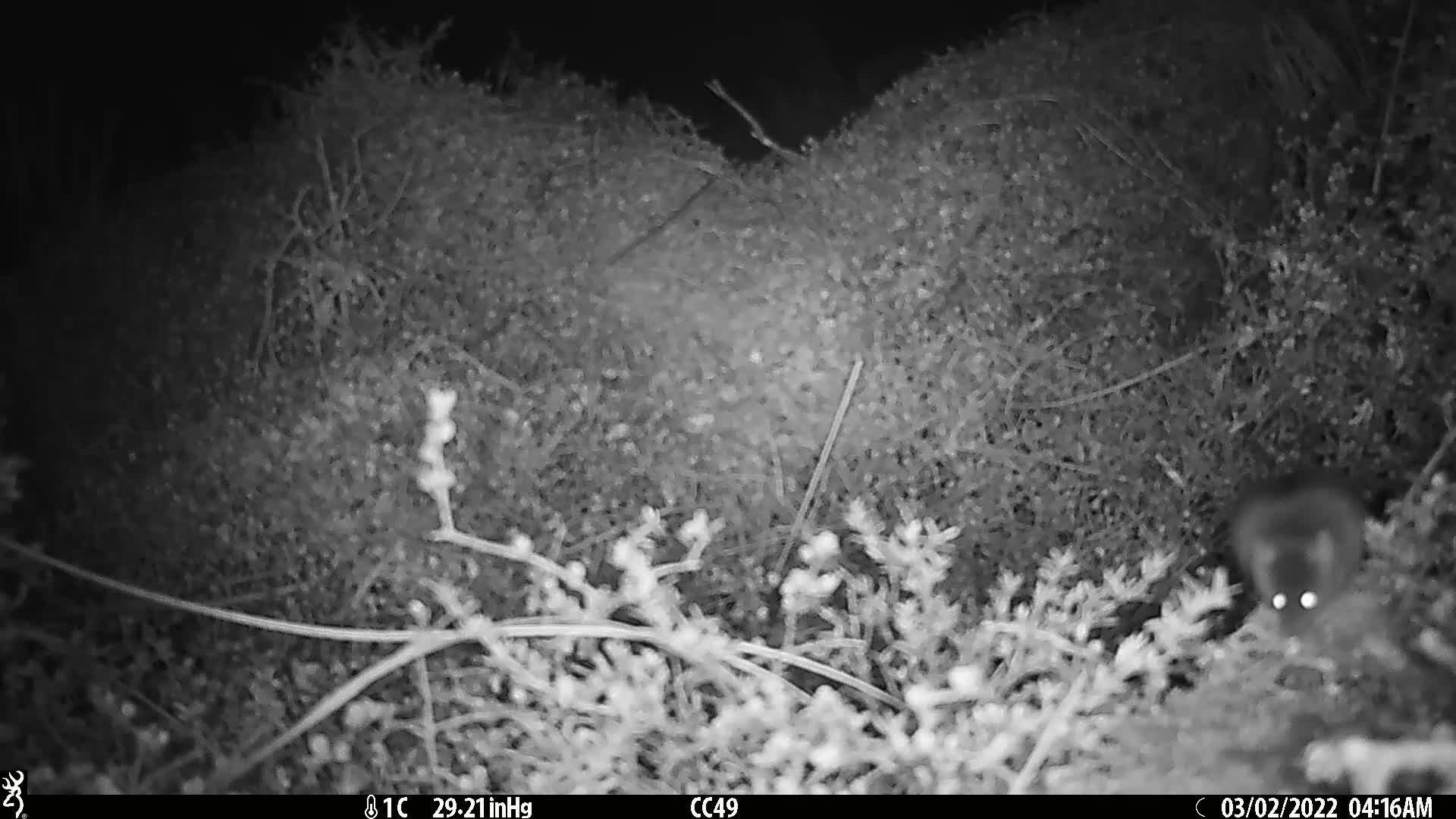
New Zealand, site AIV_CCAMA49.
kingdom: Animalia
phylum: Chordata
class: Mammalia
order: Rodentia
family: Muridae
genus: Mus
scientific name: Mus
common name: mouse